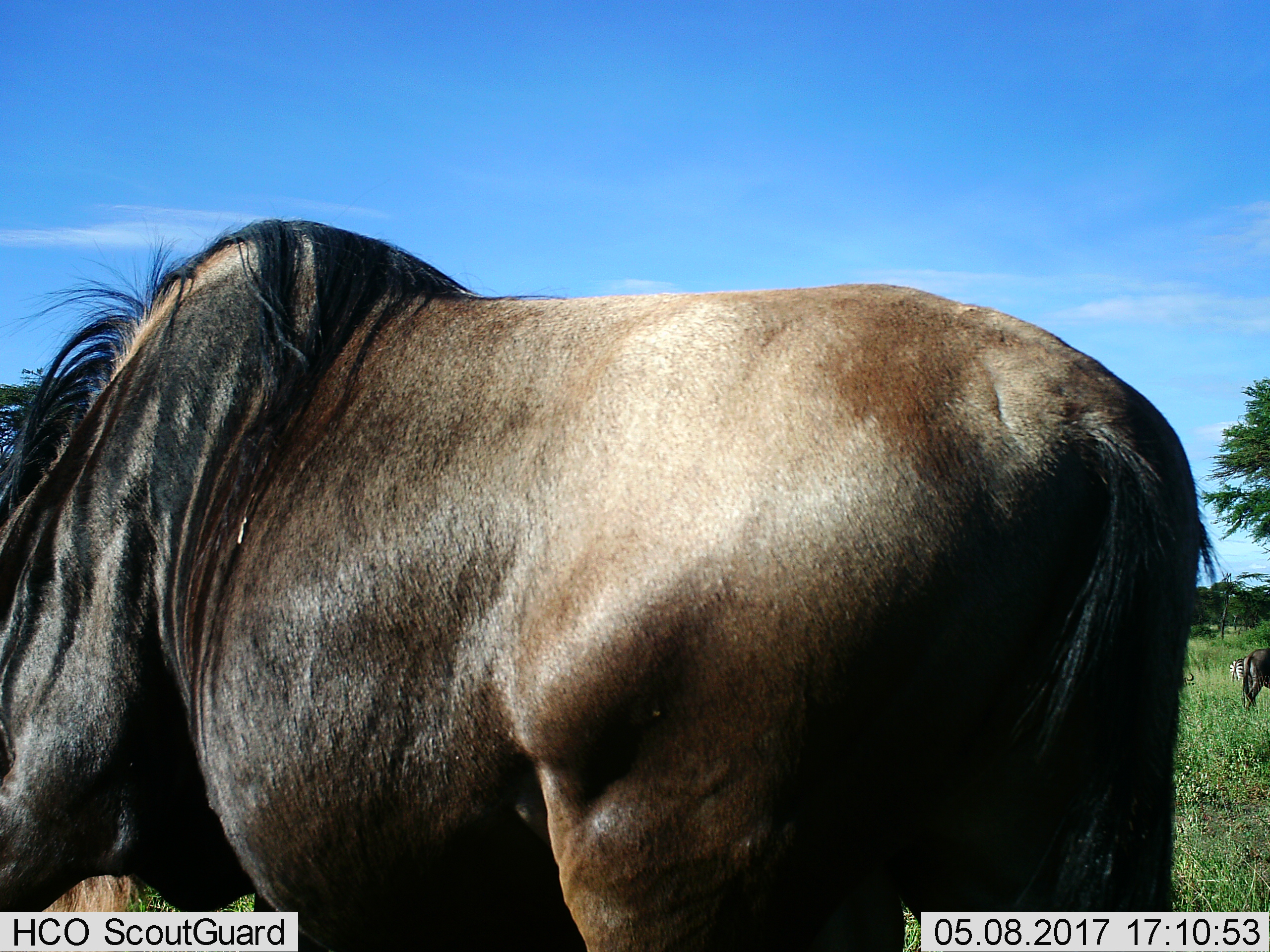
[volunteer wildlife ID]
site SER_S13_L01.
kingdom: Animalia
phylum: Chordata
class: Mammalia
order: Artiodactyla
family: Bovidae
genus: Connochaetes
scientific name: Connochaetes taurinus taurinus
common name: blue wildebeest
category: wildebeestblue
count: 1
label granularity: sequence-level